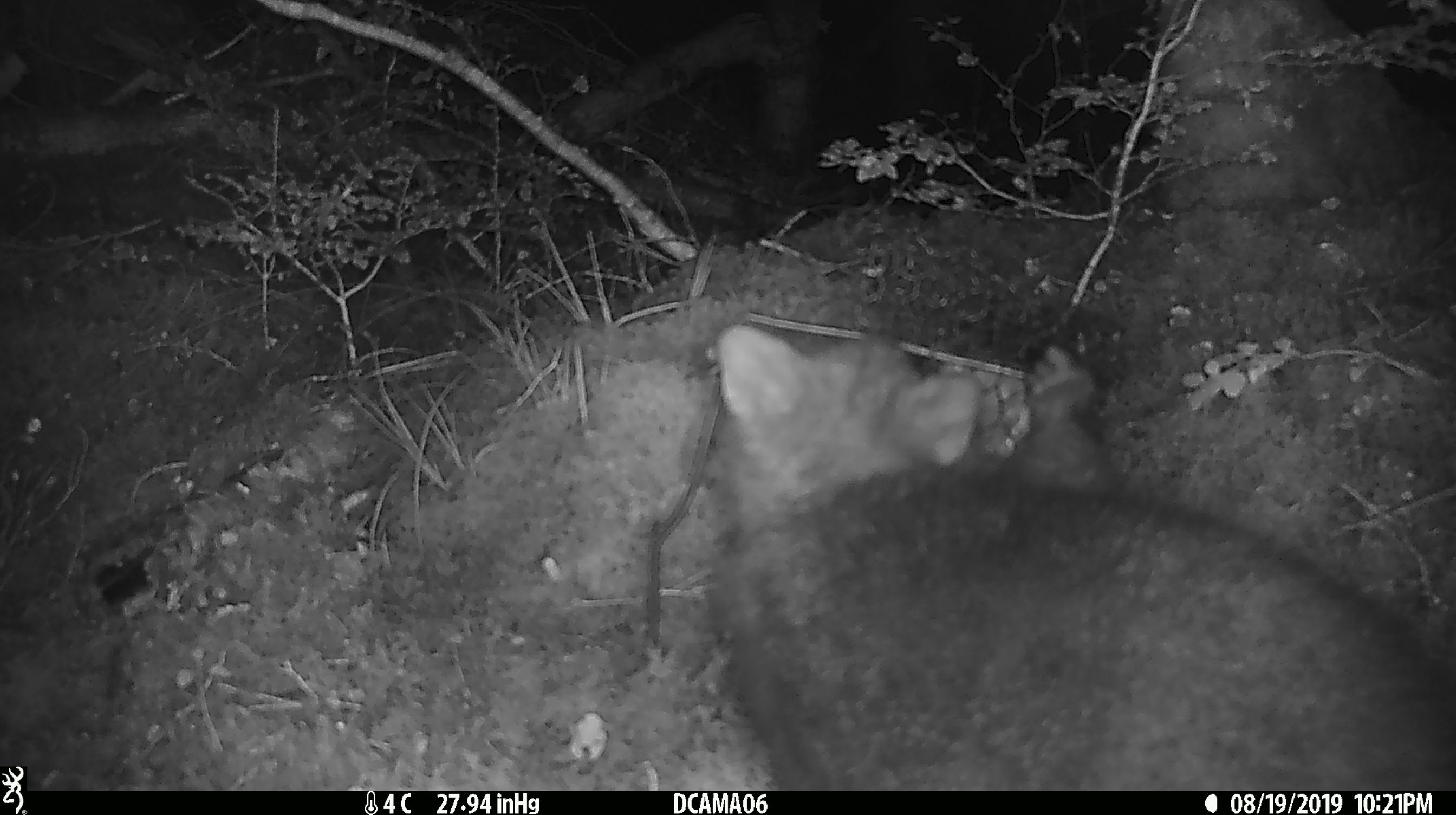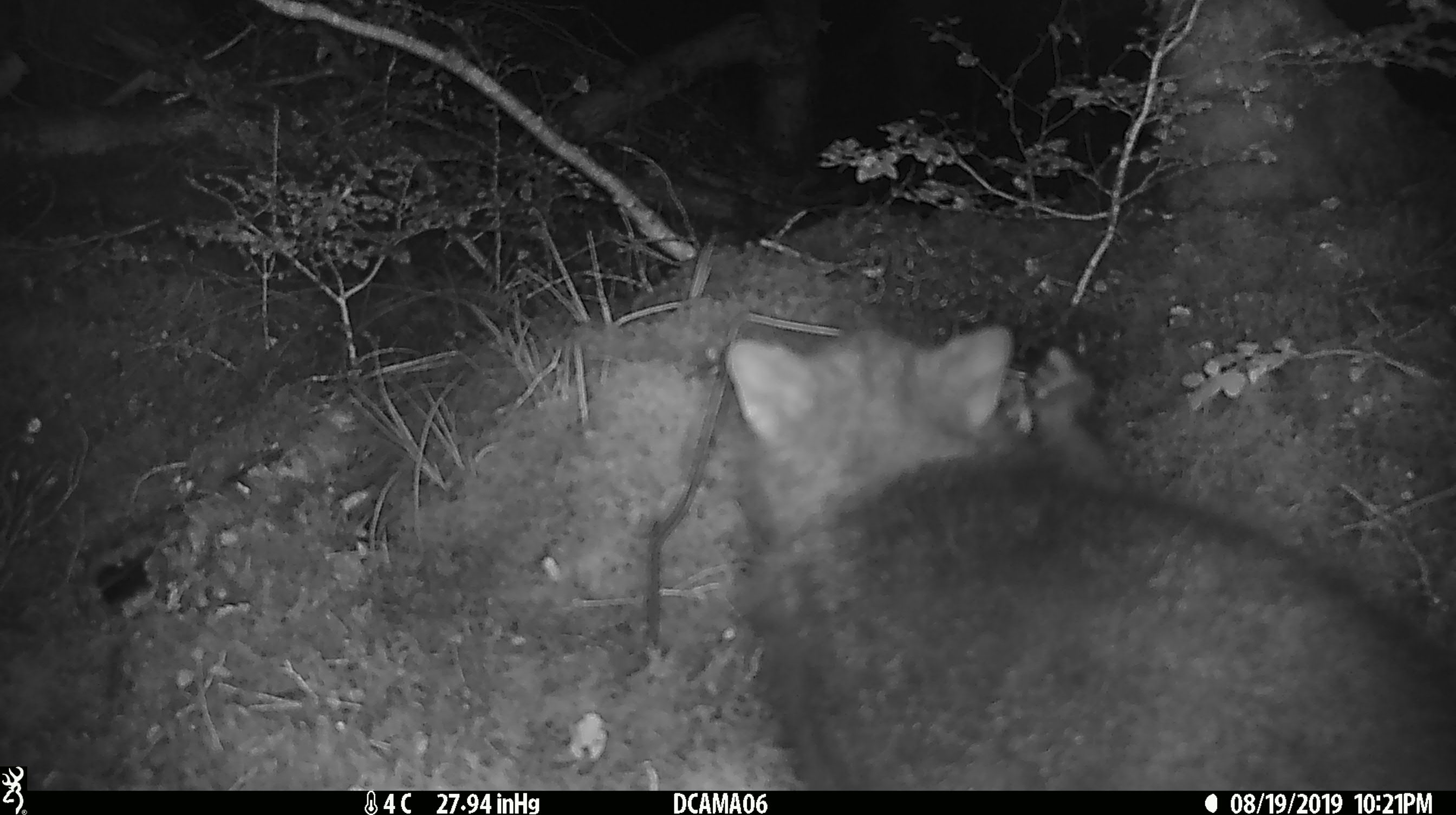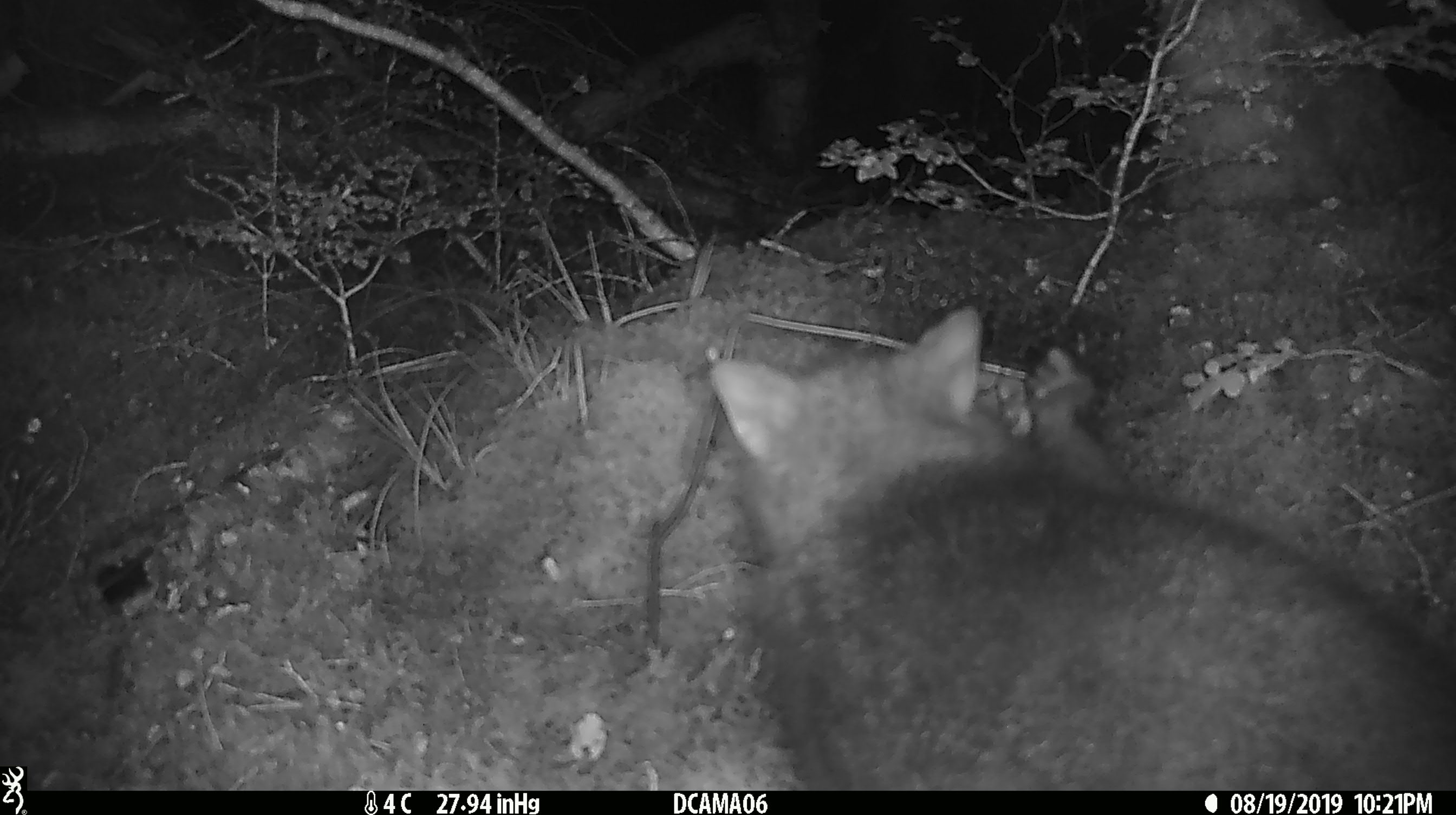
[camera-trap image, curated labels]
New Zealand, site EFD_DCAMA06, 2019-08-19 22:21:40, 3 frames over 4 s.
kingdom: Animalia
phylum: Chordata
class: Mammalia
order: Diprotodontia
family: Phalangeridae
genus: Trichosurus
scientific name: Trichosurus vulpecula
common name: common brushtail possum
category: possum